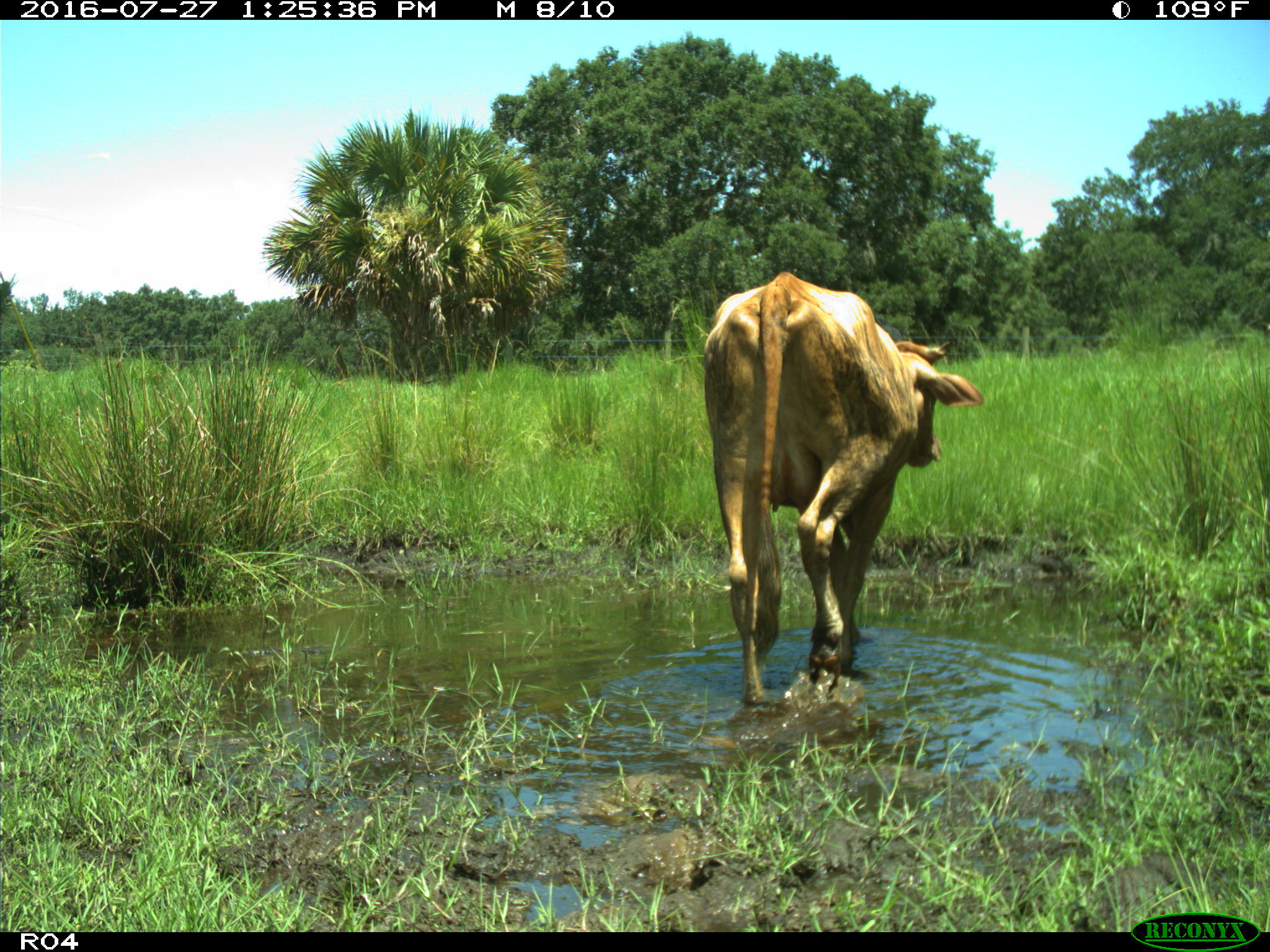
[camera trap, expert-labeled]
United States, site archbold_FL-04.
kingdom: Animalia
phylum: Chordata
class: Mammalia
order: Artiodactyla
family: Bovidae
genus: Bos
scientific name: Bos taurus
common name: domestic cow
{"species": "Bos taurus (domestic cow)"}